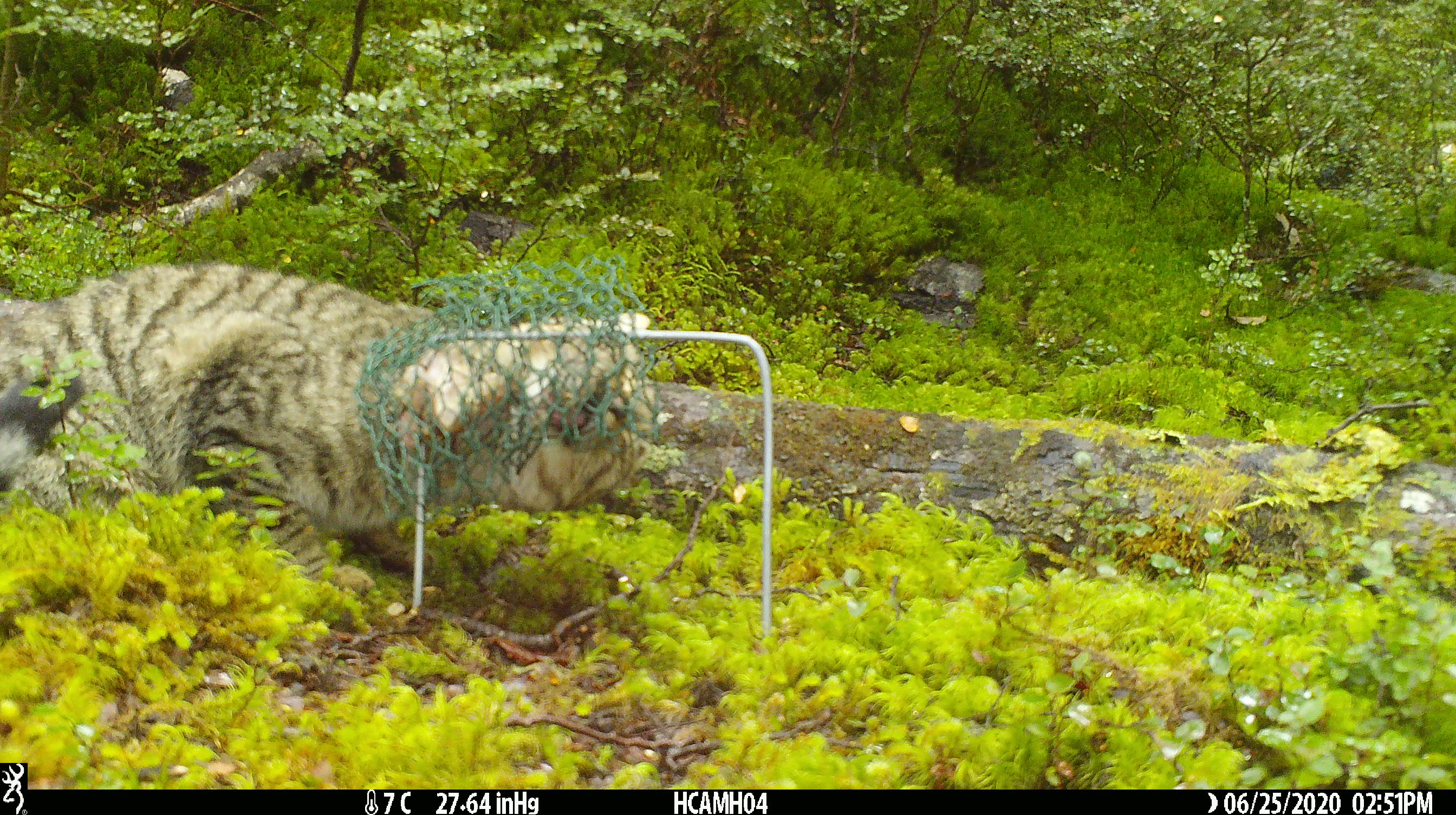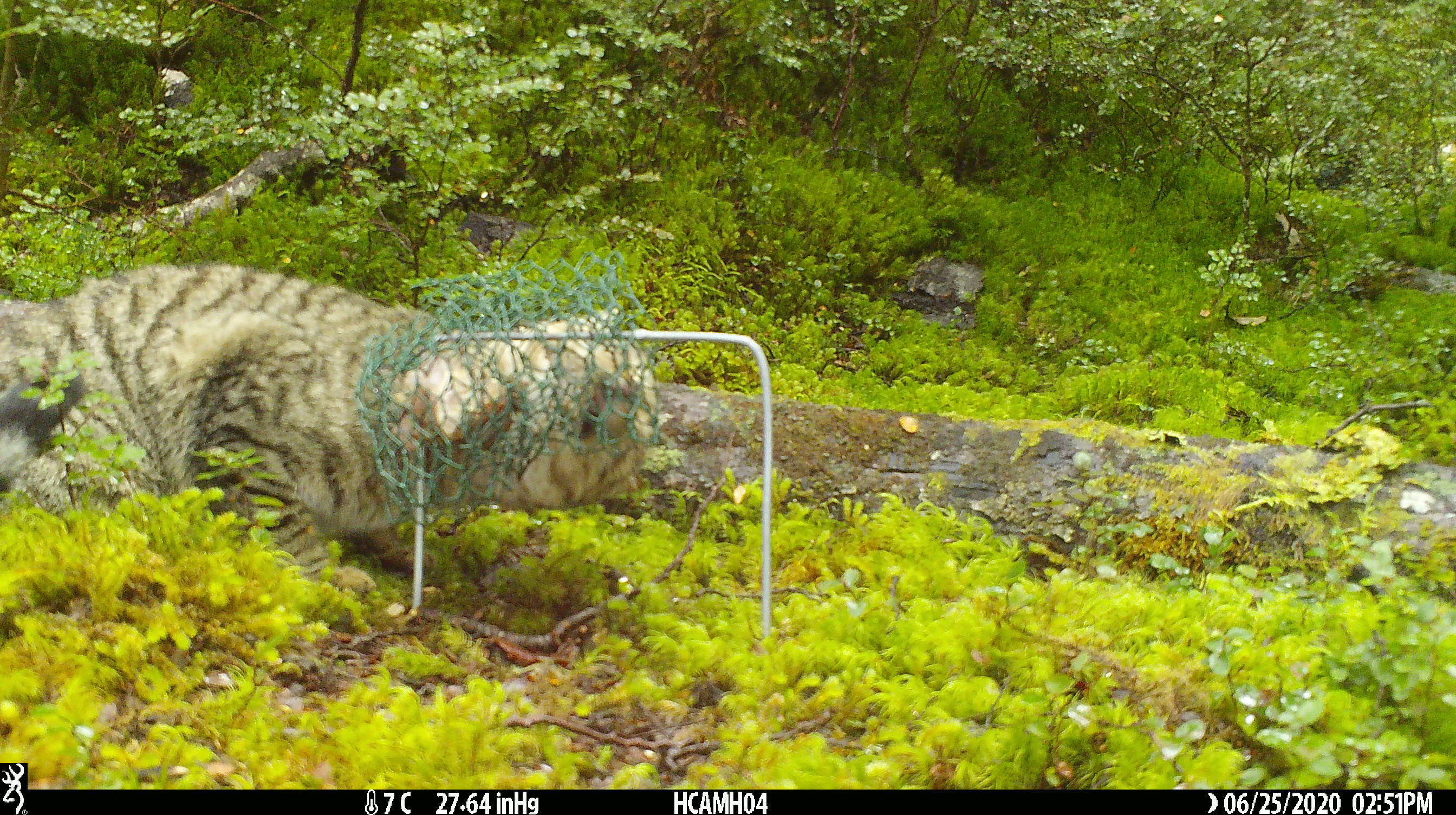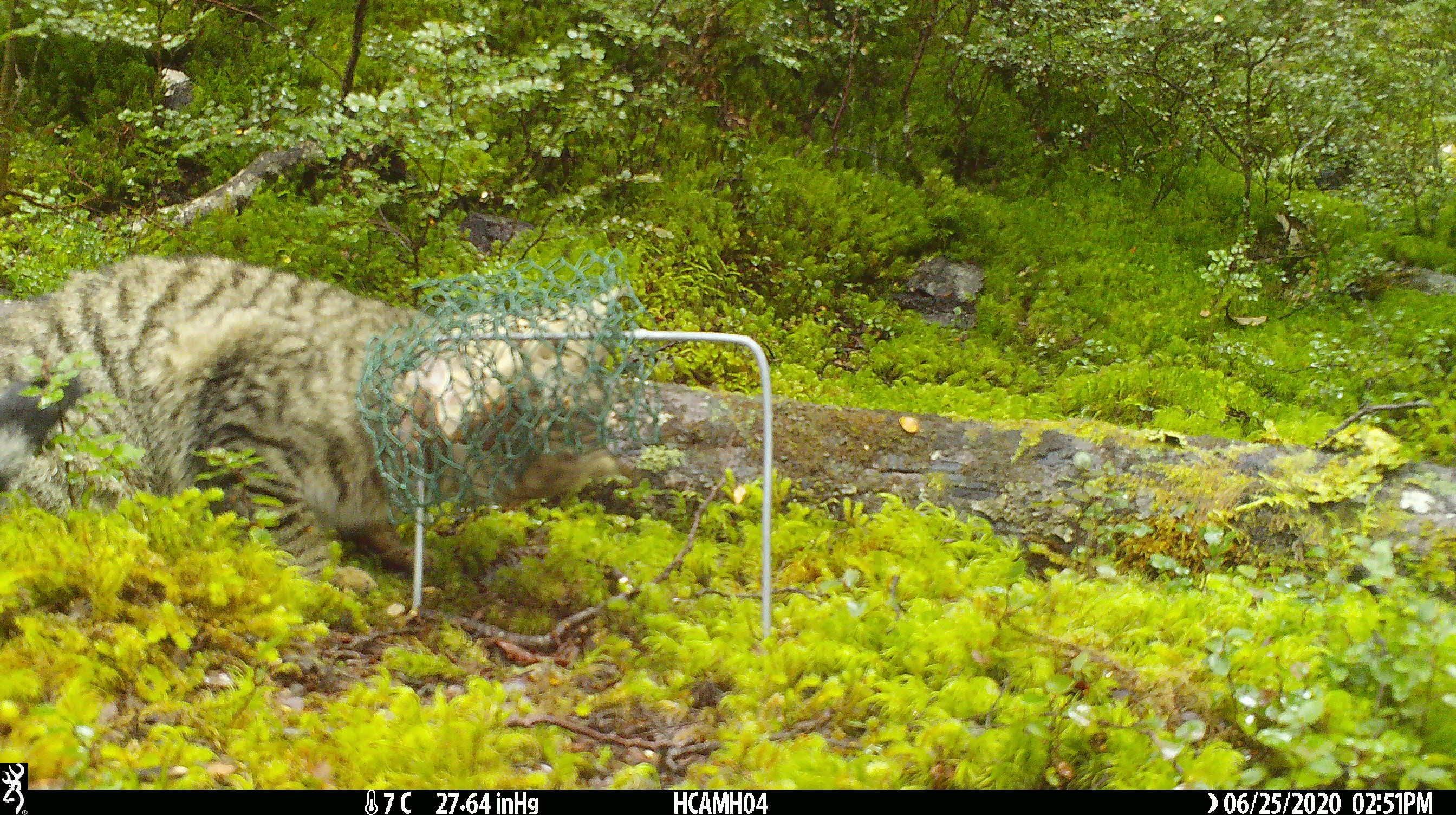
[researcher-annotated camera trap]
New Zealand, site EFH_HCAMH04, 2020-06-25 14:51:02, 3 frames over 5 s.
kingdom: Animalia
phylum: Chordata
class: Mammalia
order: Carnivora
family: Felidae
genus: Felis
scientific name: Felis catus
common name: domestic cat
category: cat